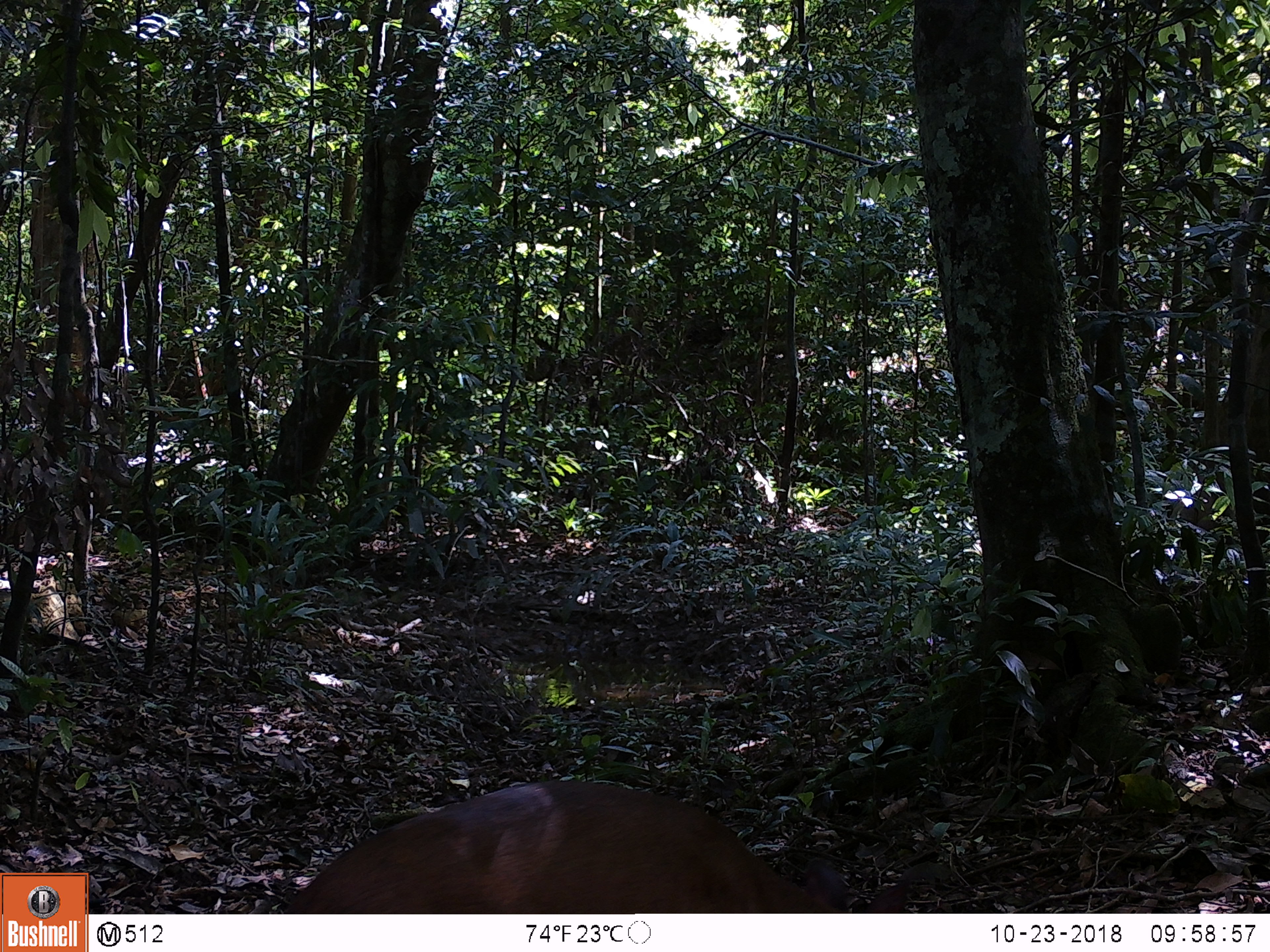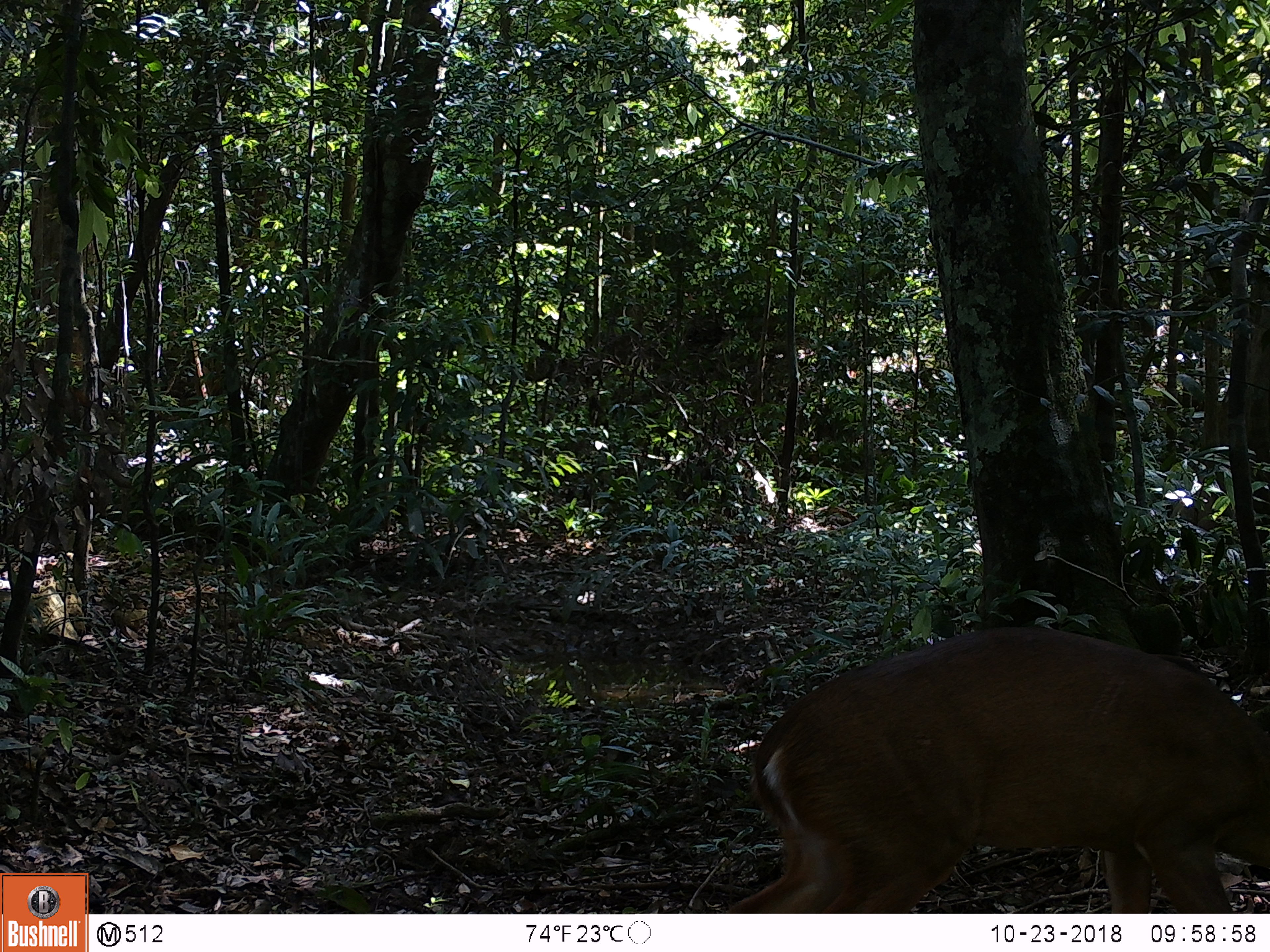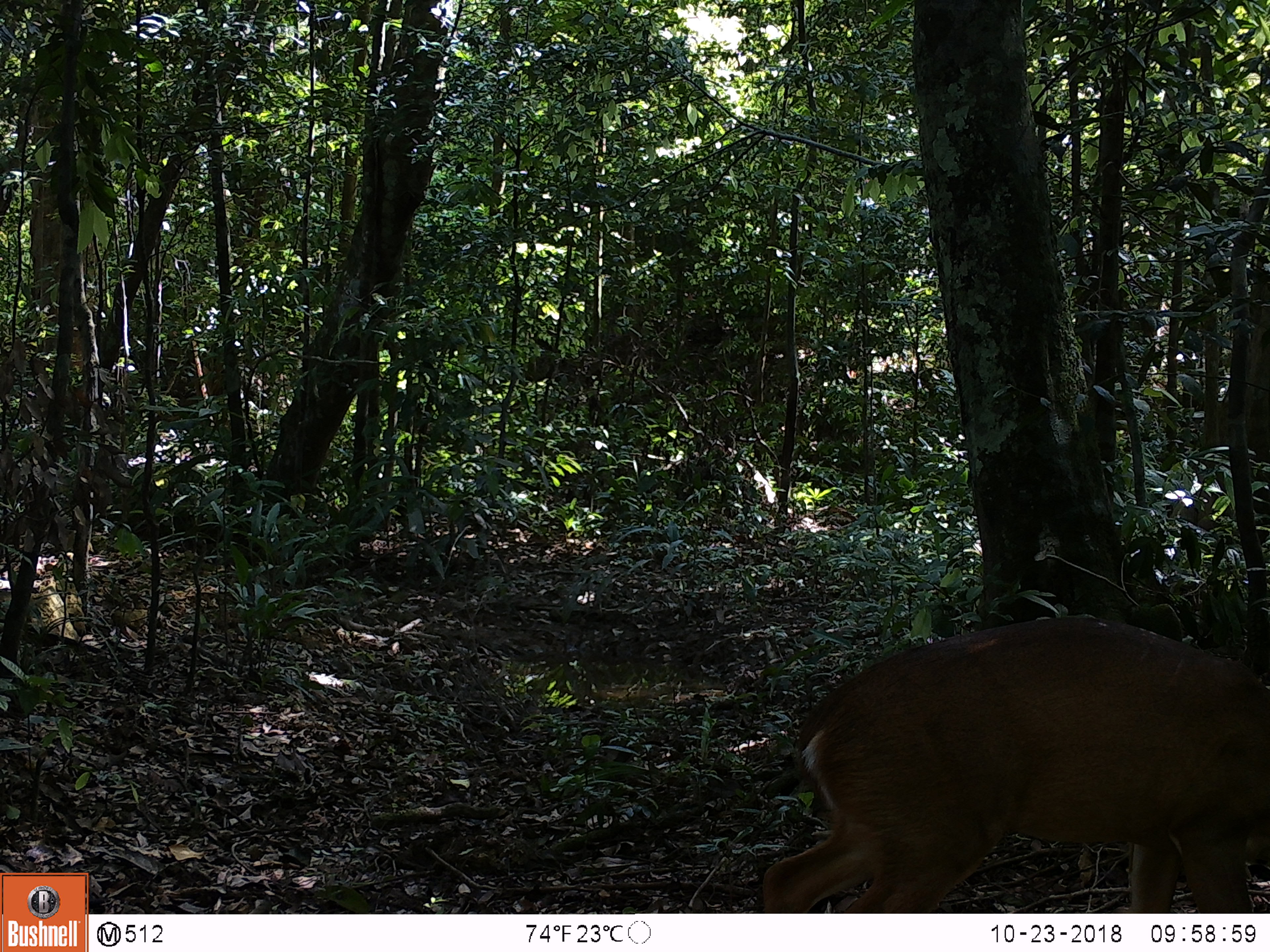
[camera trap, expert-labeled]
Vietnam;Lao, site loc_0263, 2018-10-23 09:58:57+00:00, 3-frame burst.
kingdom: Animalia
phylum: Chordata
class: Mammalia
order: Artiodactyla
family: Cervidae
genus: Muntiacus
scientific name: Muntiacus vuquangensis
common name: large-antlered muntjac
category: large antlered muntjac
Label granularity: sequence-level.